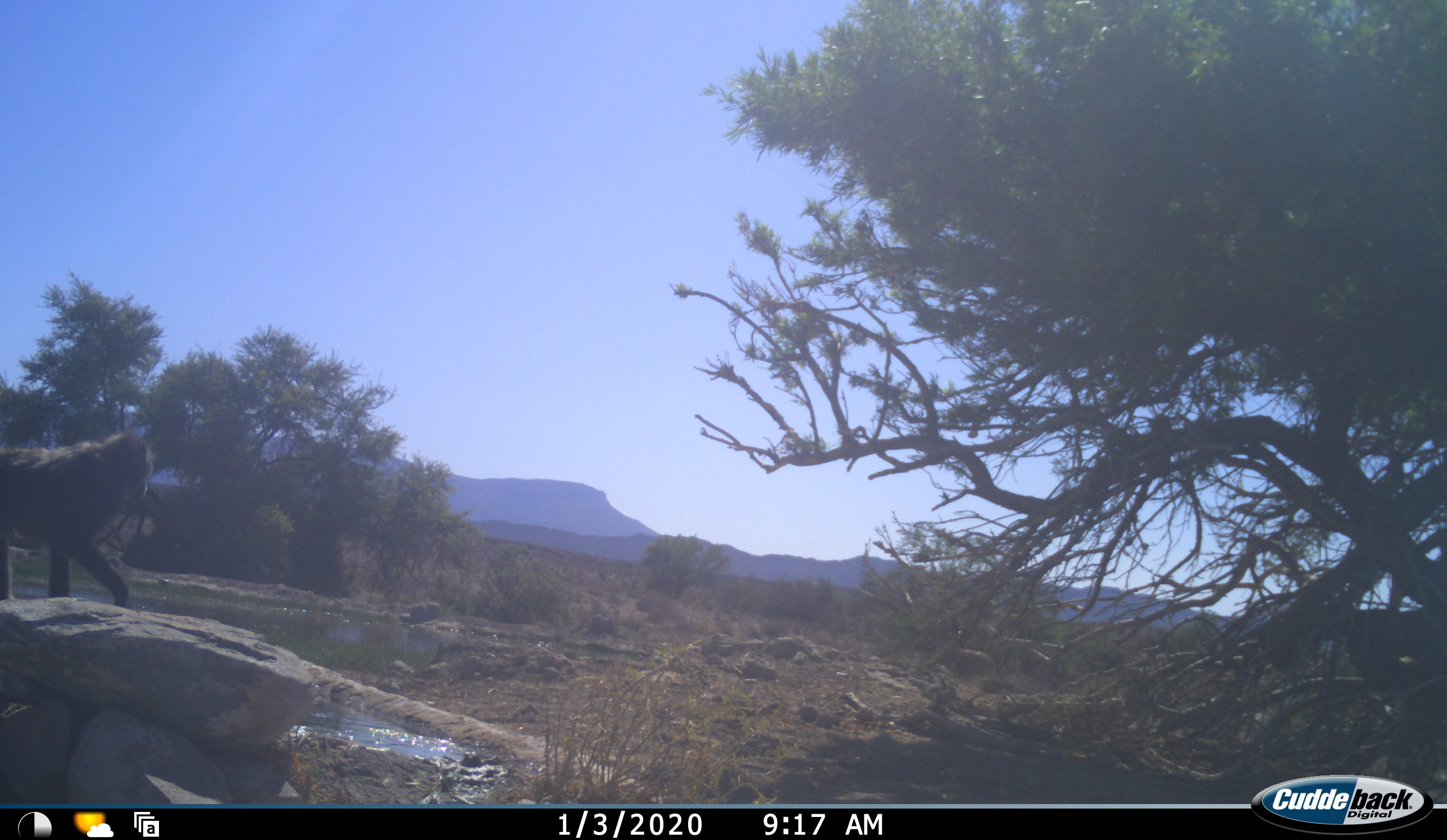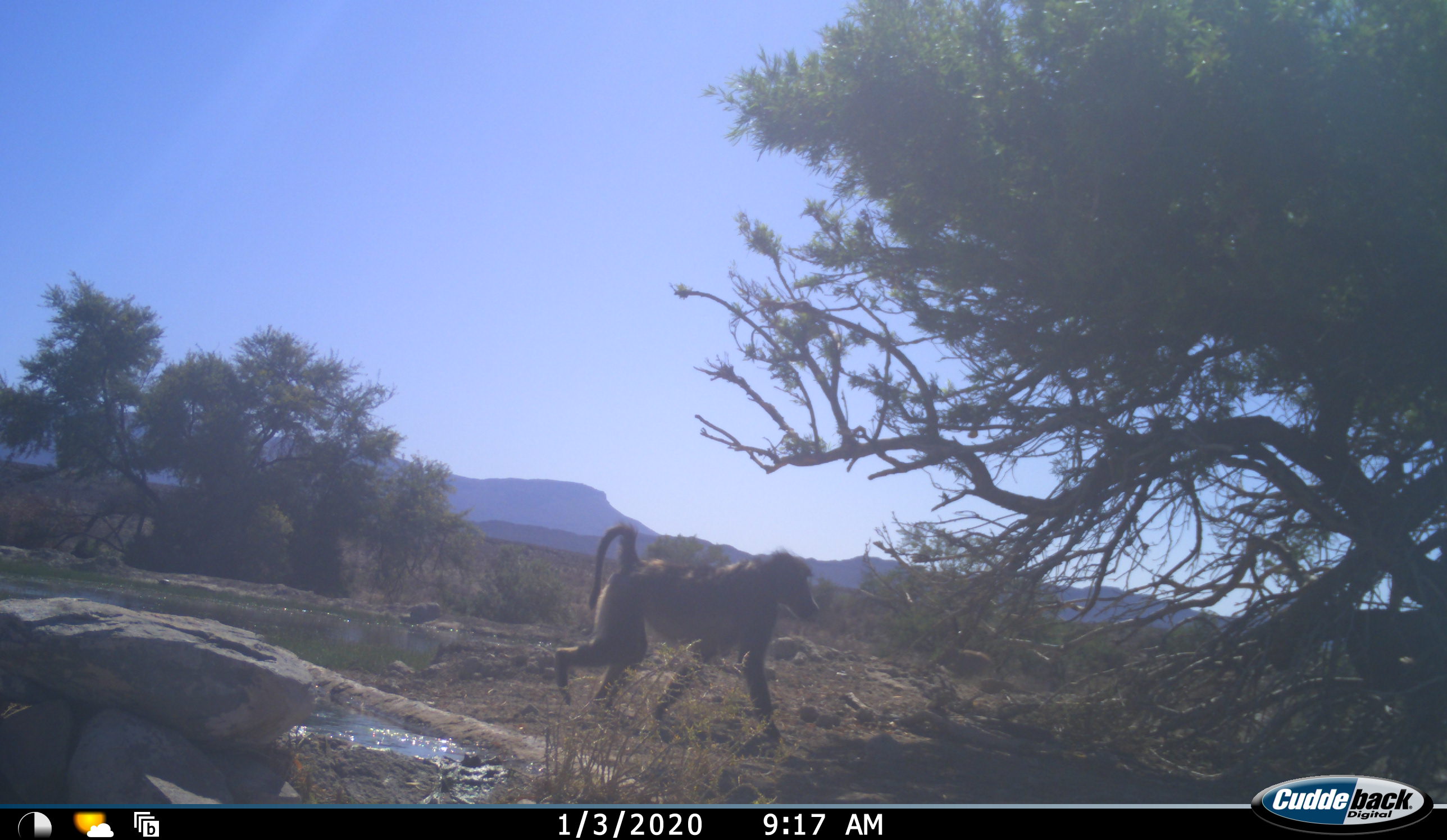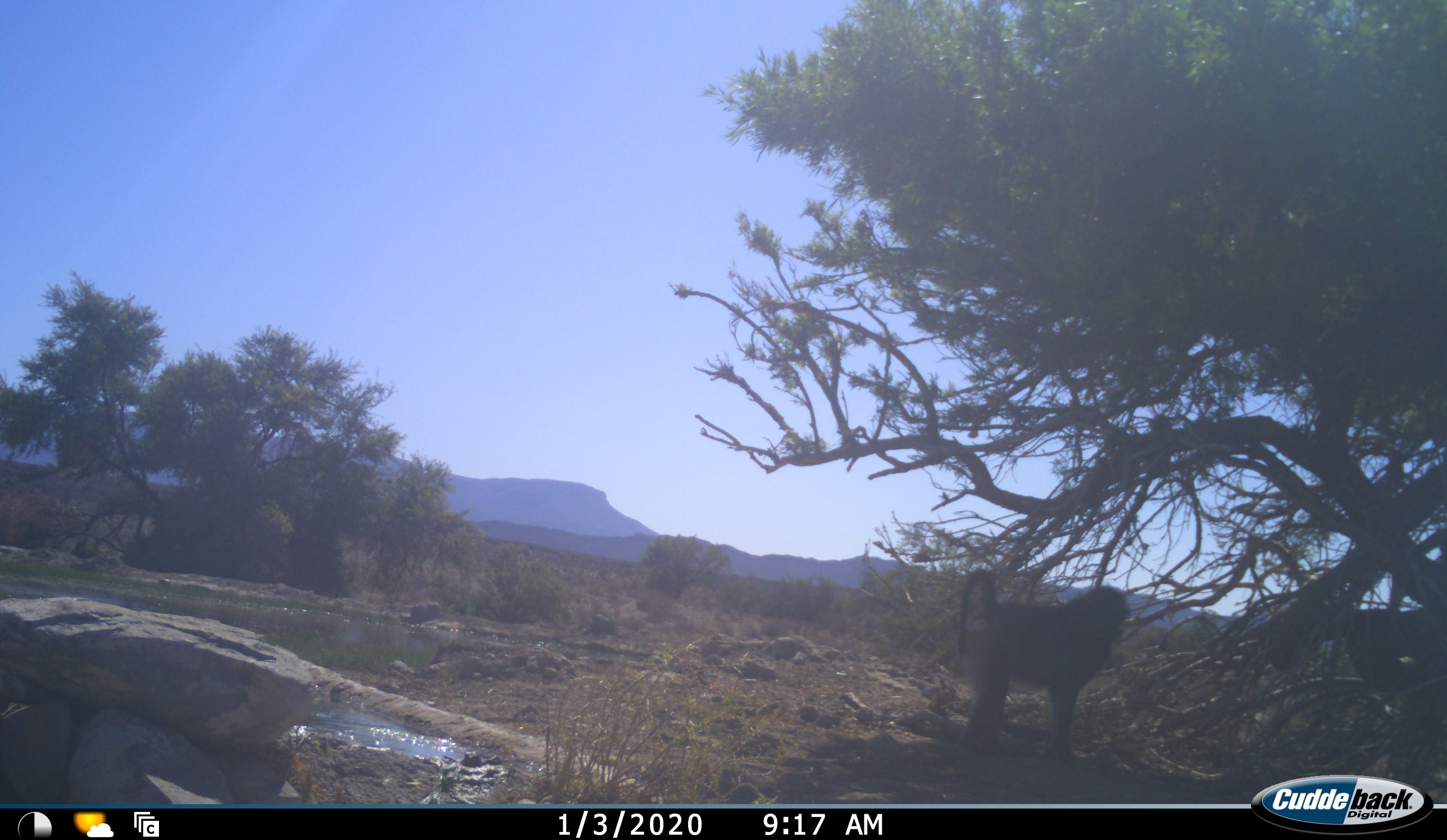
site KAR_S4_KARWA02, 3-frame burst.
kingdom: Animalia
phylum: Chordata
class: Mammalia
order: Primates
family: Cercopithecidae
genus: Papio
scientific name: Papio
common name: baboon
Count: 1.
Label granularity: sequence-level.